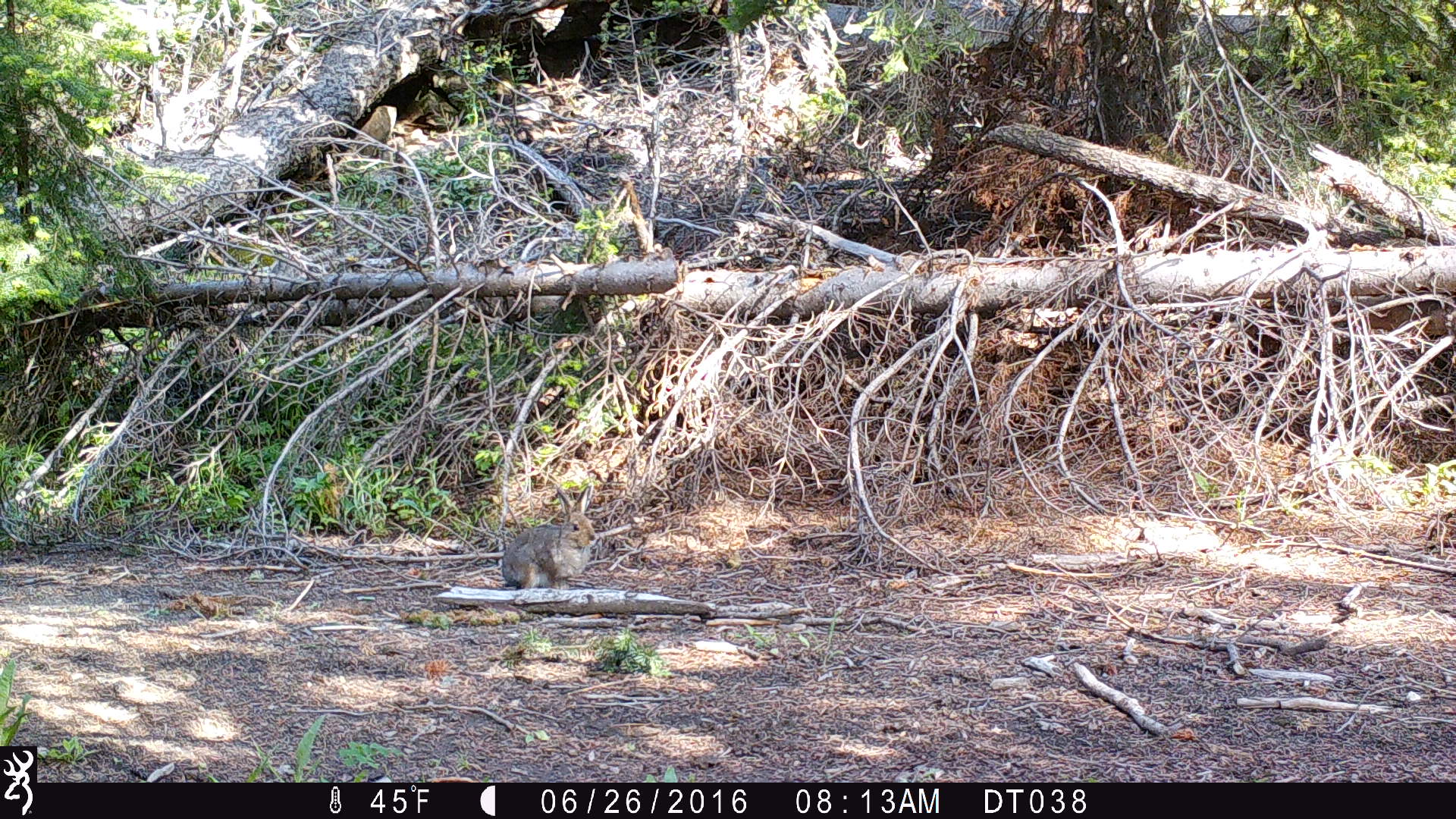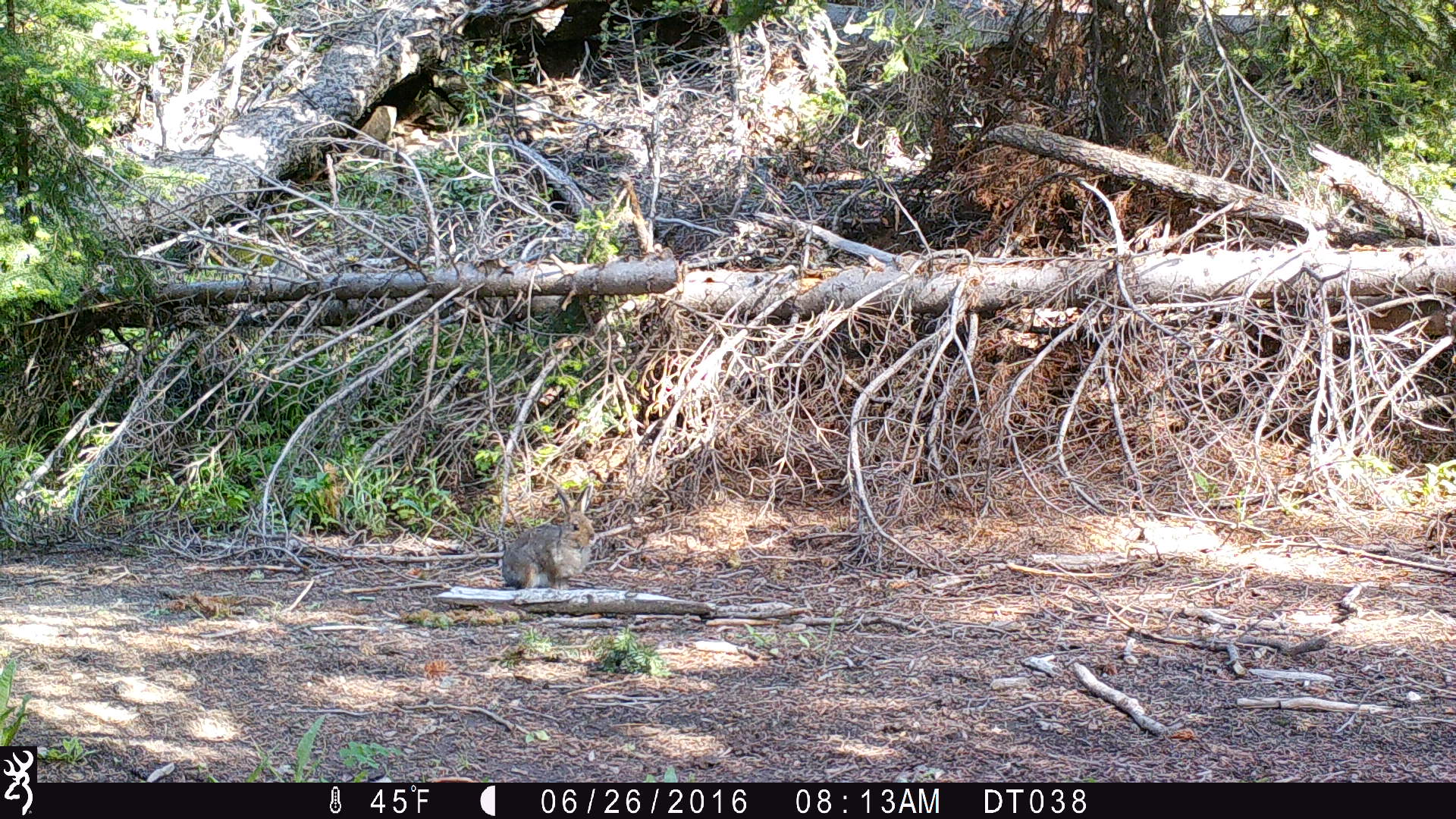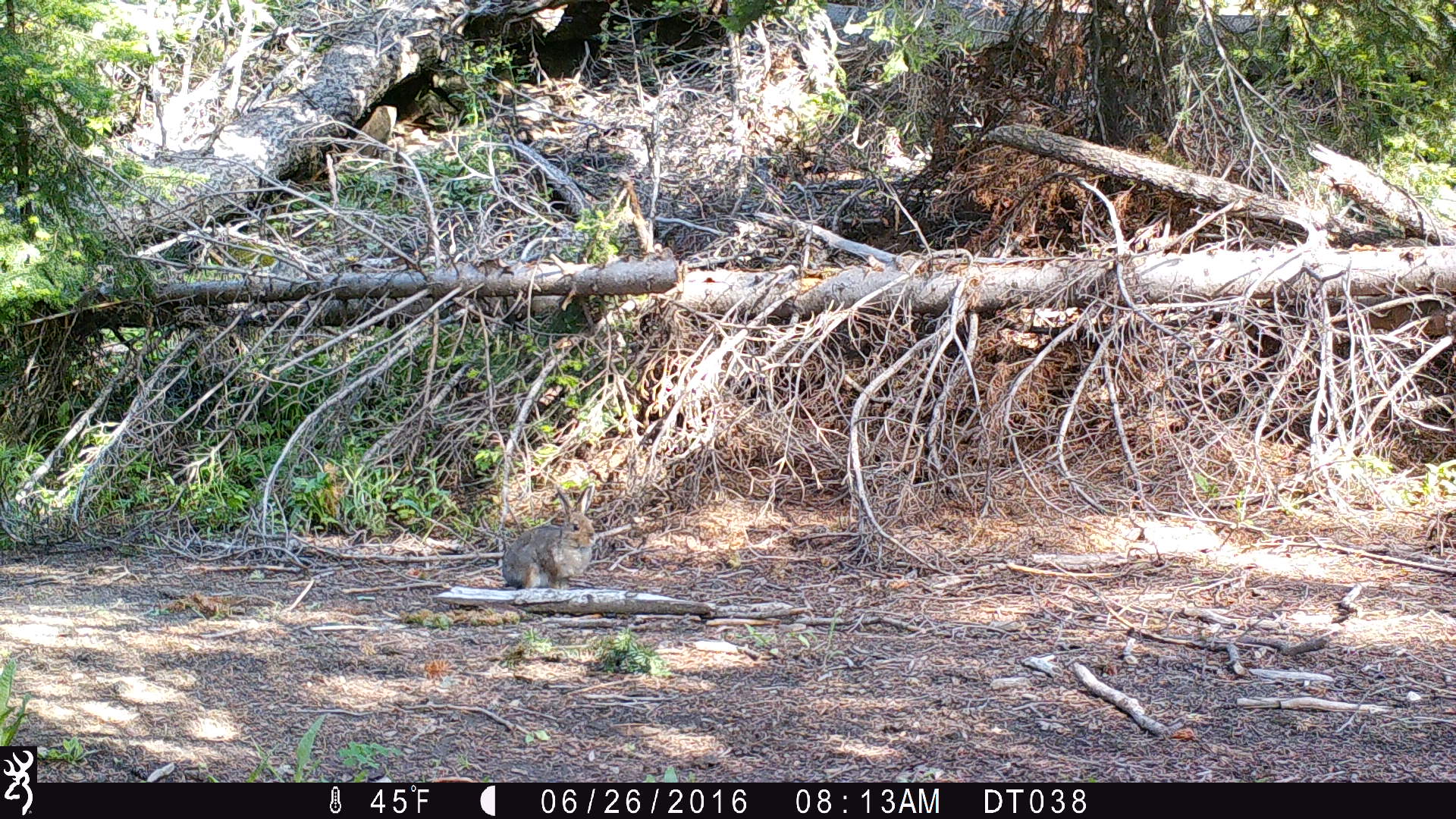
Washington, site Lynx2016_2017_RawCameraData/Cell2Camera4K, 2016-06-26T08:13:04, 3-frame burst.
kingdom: Animalia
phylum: Chordata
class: Mammalia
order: Lagomorpha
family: Leporidae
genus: Lepus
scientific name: Lepus americanus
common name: snowshoe hare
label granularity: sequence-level